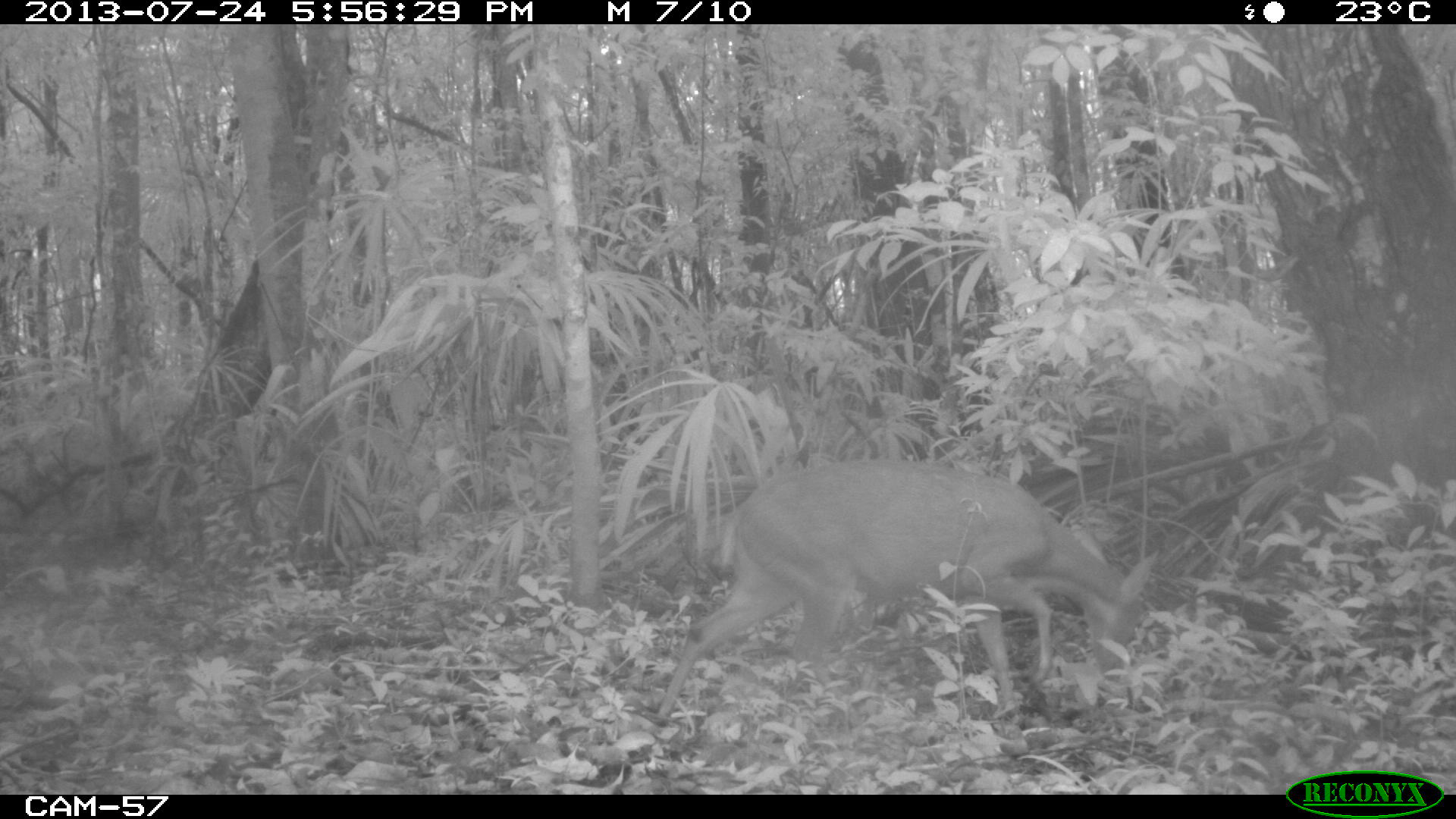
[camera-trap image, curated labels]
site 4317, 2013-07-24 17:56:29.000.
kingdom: Animalia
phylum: Chordata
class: Mammalia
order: Artiodactyla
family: Cervidae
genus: Mazama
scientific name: Mazama temama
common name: central american red brocket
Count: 1.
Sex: male.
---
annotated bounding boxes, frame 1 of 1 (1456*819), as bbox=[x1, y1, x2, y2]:
mazama temama: bbox=[653, 458, 1160, 726]